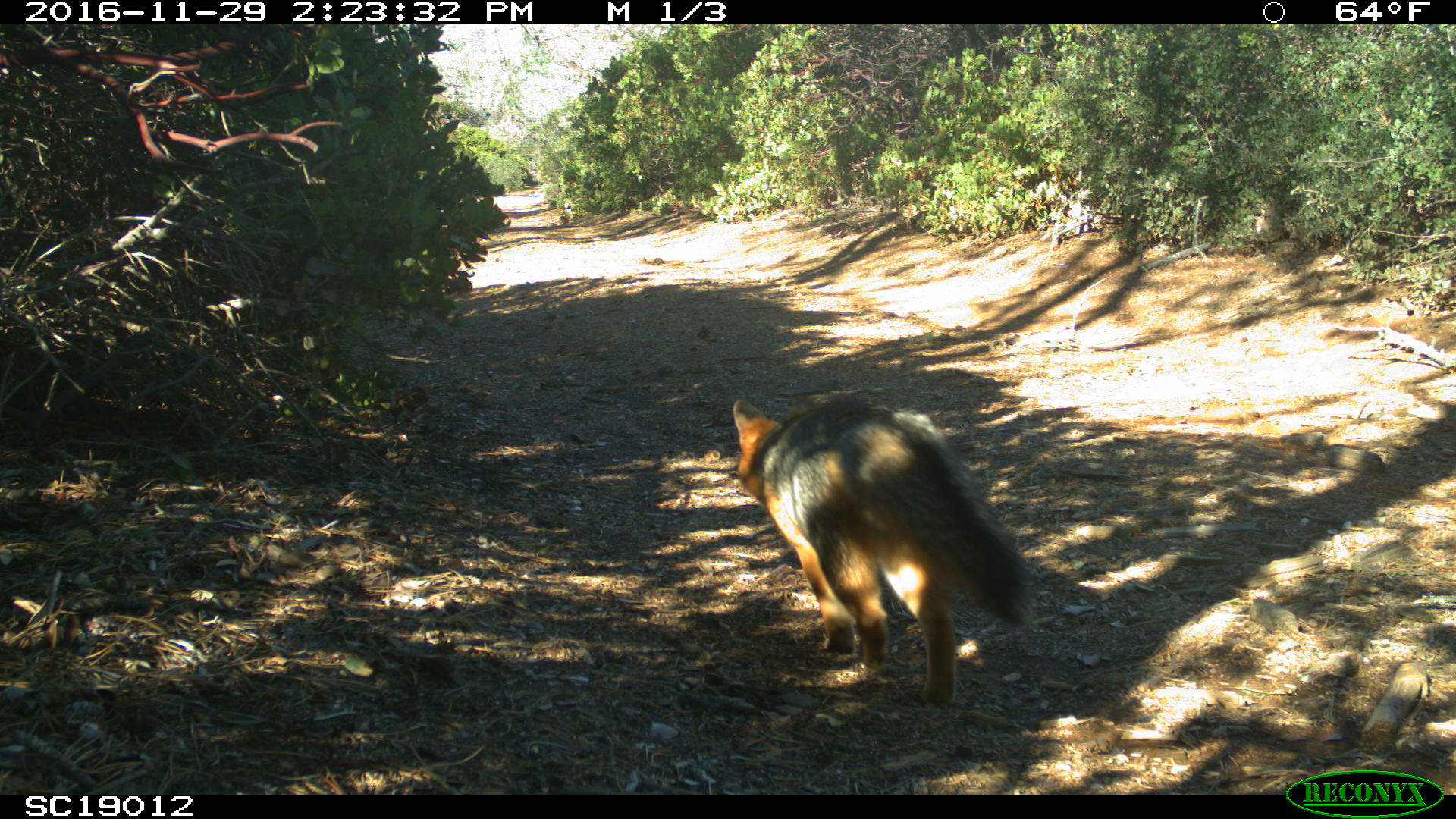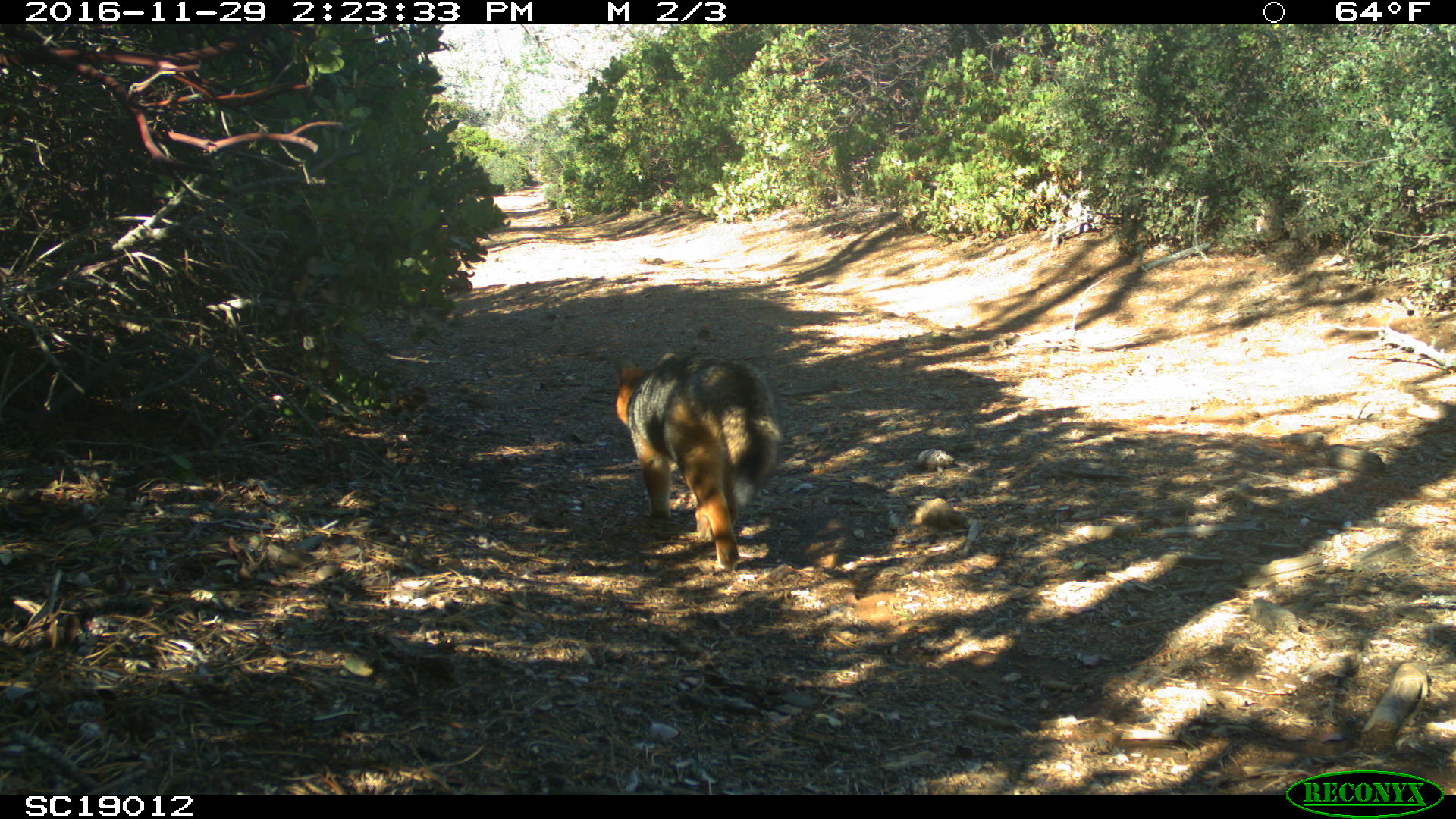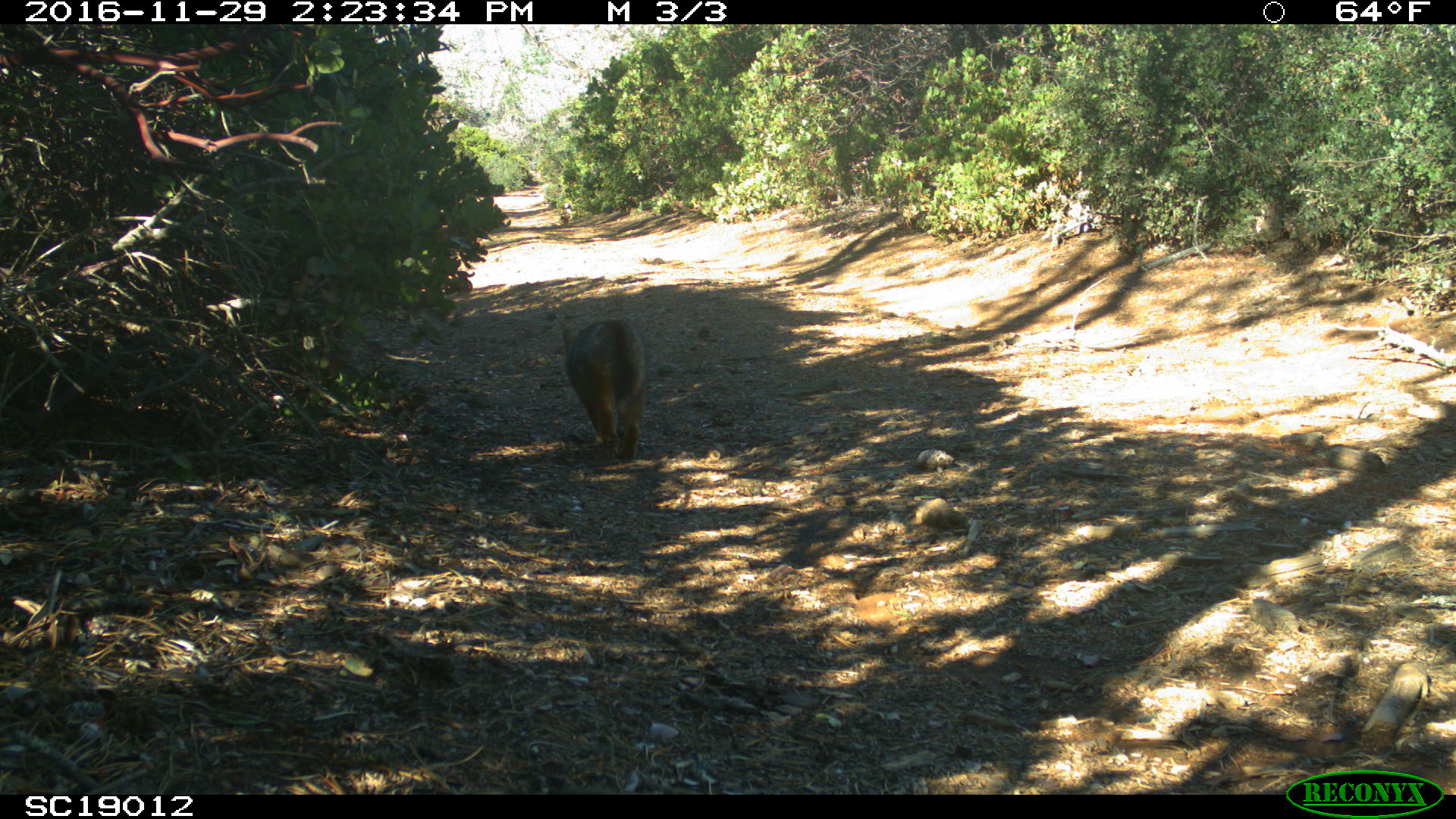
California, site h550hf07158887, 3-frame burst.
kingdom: Animalia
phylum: Chordata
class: Mammalia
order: Carnivora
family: Canidae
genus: Urocyon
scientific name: Urocyon littoralis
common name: island fox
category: fox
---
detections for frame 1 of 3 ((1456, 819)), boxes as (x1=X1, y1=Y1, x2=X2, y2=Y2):
fox: (x1=733, y1=400, x2=1031, y2=707)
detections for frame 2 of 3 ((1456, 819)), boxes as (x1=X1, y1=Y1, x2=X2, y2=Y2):
fox: (x1=612, y1=350, x2=777, y2=572)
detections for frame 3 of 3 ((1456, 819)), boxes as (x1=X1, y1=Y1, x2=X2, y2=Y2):
fox: (x1=563, y1=319, x2=646, y2=459)